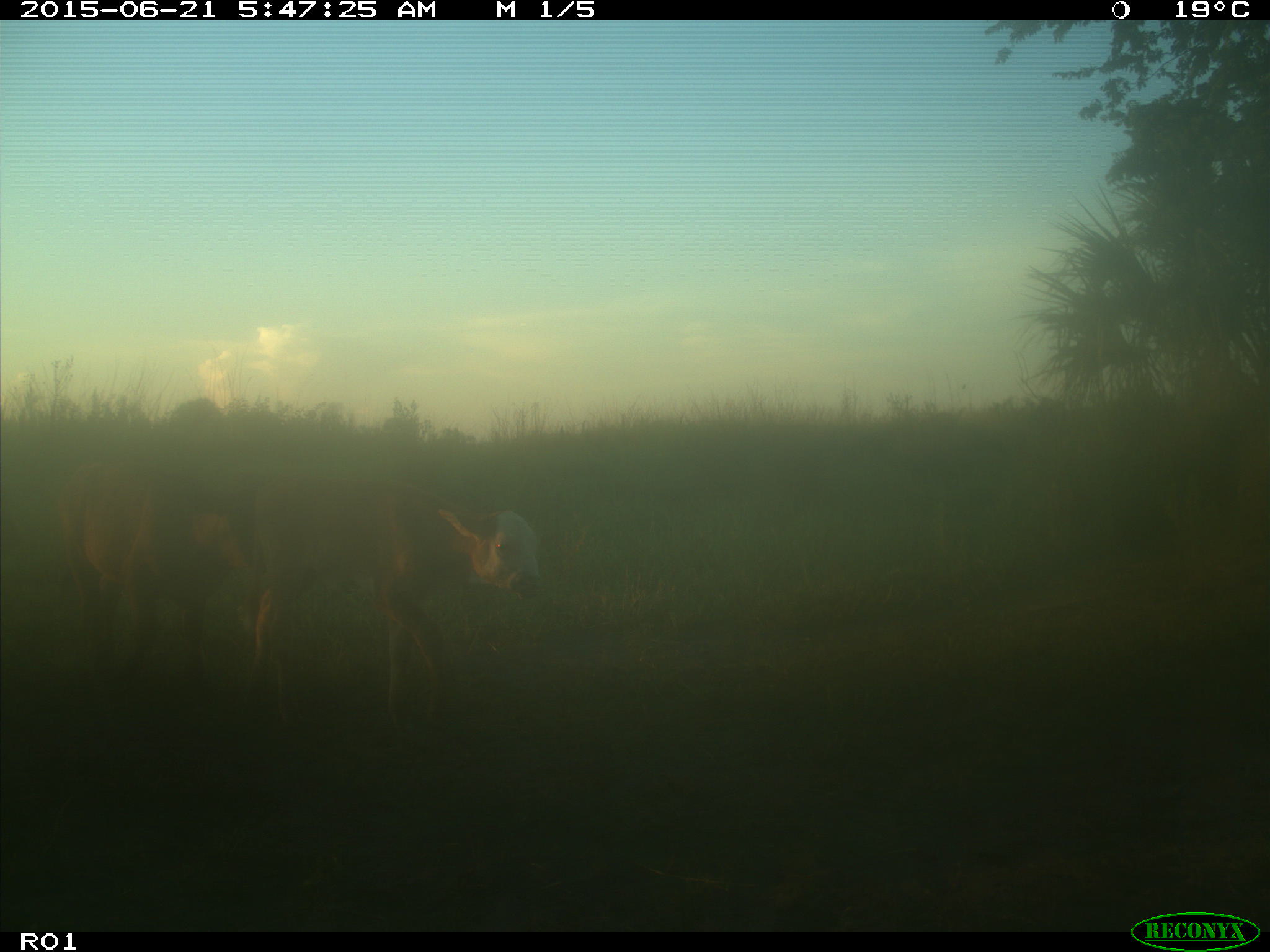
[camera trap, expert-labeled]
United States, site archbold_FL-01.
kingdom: Animalia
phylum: Chordata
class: Mammalia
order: Artiodactyla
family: Bovidae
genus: Bos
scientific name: Bos taurus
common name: domestic cow